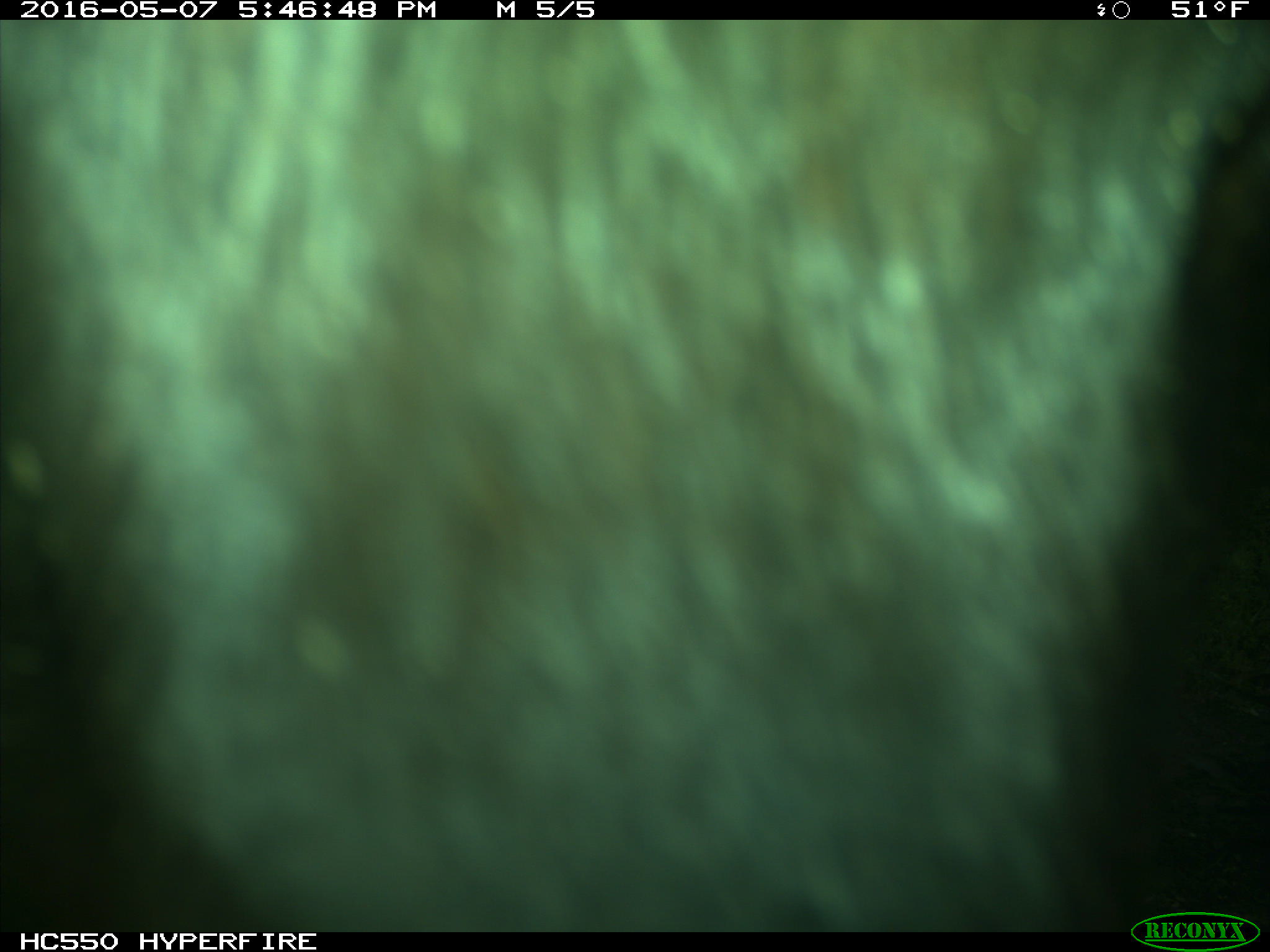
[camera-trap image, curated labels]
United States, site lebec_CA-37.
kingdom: Animalia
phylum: Chordata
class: Mammalia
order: Artiodactyla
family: Bovidae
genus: Bos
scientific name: Bos taurus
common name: domestic cow